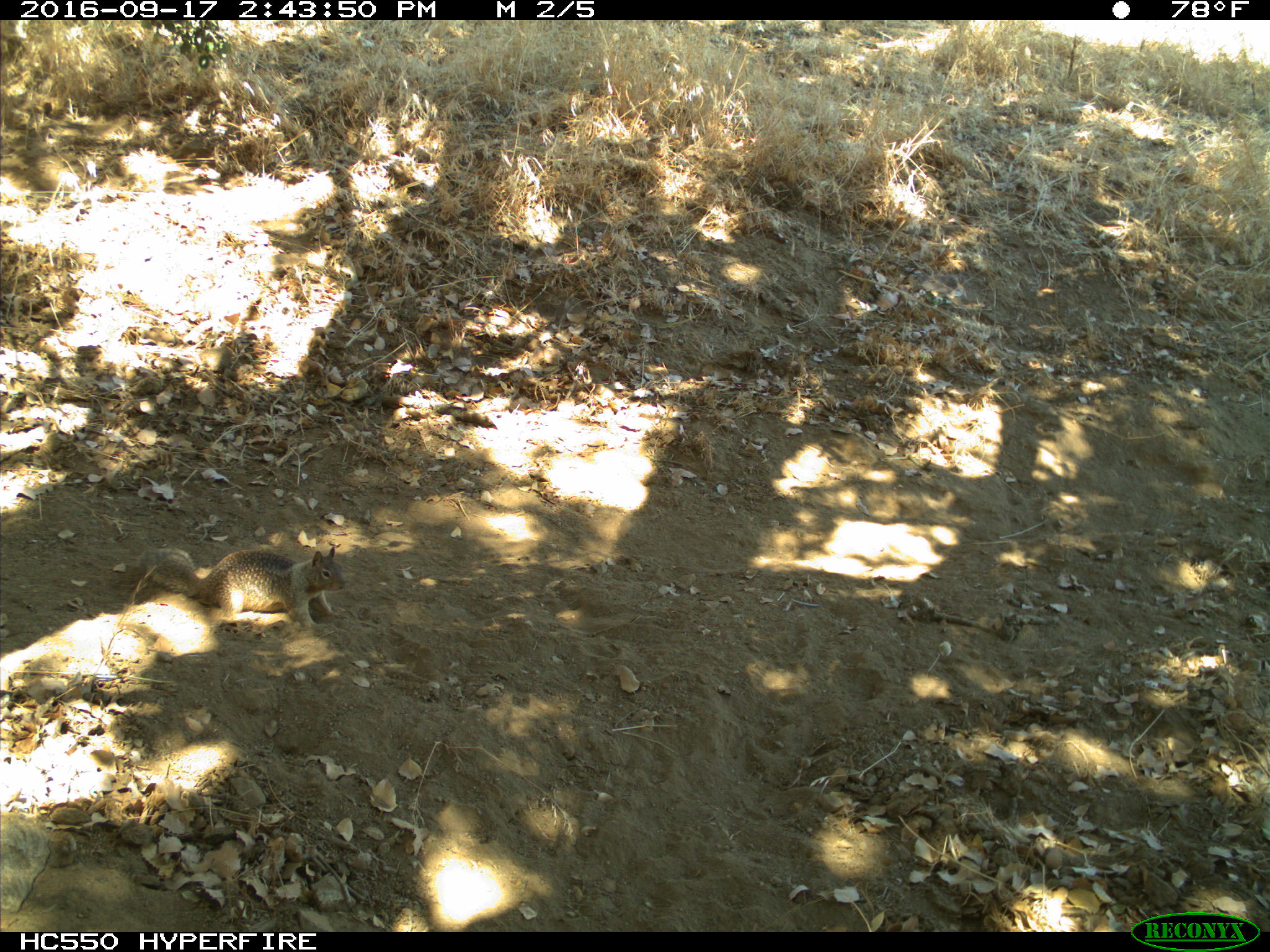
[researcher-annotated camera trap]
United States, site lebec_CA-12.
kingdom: Animalia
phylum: Chordata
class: Mammalia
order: Rodentia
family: Sciuridae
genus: Otospermophilus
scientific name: Otospermophilus beecheyi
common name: california ground squirrel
Otospermophilus beecheyi (california ground squirrel).